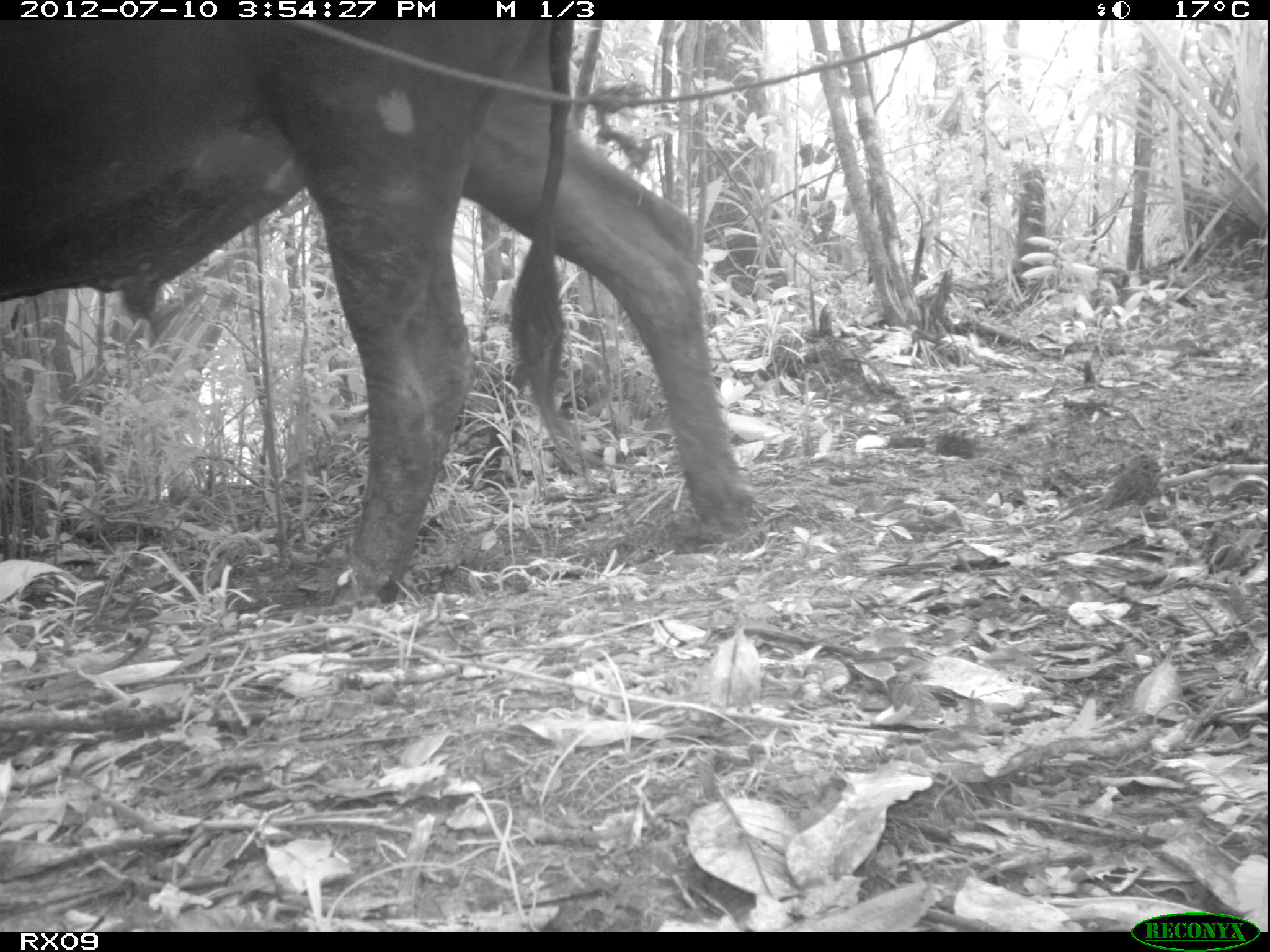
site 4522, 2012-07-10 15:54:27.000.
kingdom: Animalia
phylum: Chordata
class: Mammalia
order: Artiodactyla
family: Bovidae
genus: Bos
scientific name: Bos taurus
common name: domestic cattle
Bos taurus (domestic cattle), count 4.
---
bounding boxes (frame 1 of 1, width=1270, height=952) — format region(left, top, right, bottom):
bos taurus: region(2, 19, 755, 610)